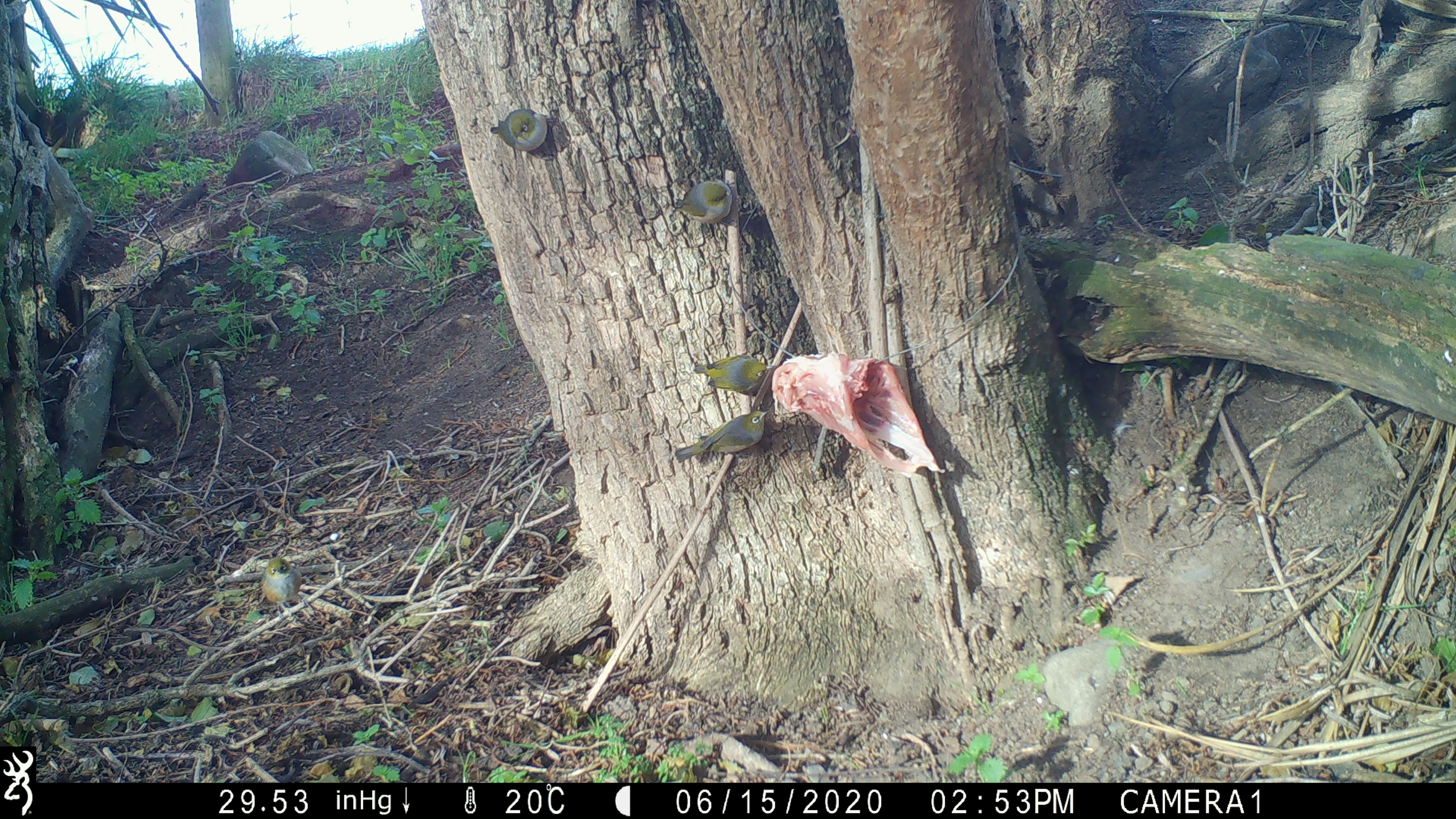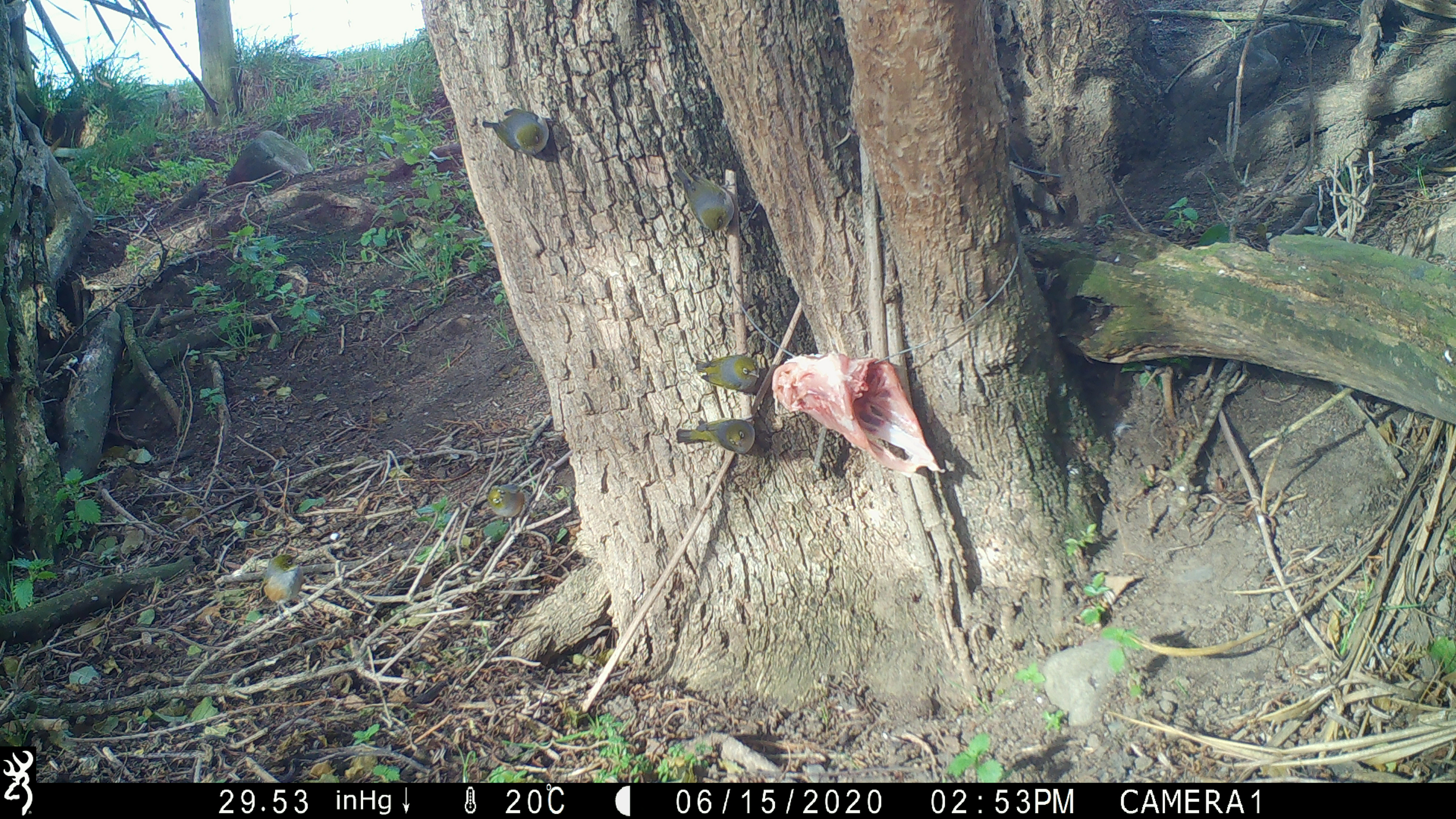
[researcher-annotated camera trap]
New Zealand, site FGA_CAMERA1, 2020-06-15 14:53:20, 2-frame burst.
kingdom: Animalia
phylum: Chordata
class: Aves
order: Passeriformes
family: Zosteropidae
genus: Zosterops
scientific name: Zosterops lateralis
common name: silvereye